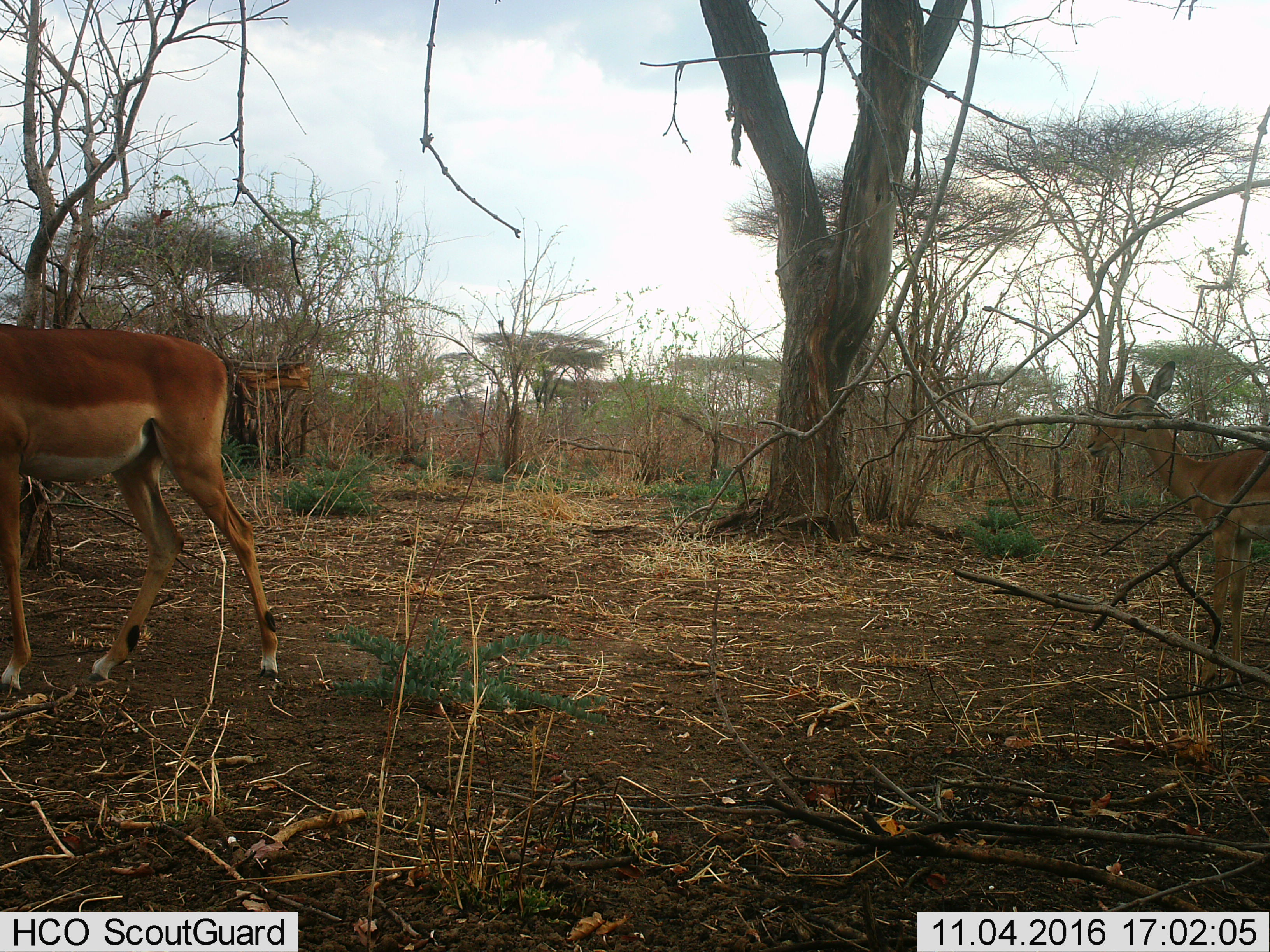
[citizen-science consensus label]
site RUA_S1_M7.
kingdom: Animalia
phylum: Chordata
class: Mammalia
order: Artiodactyla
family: Bovidae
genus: Aepyceros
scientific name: Aepyceros melampus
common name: impala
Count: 2.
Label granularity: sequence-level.